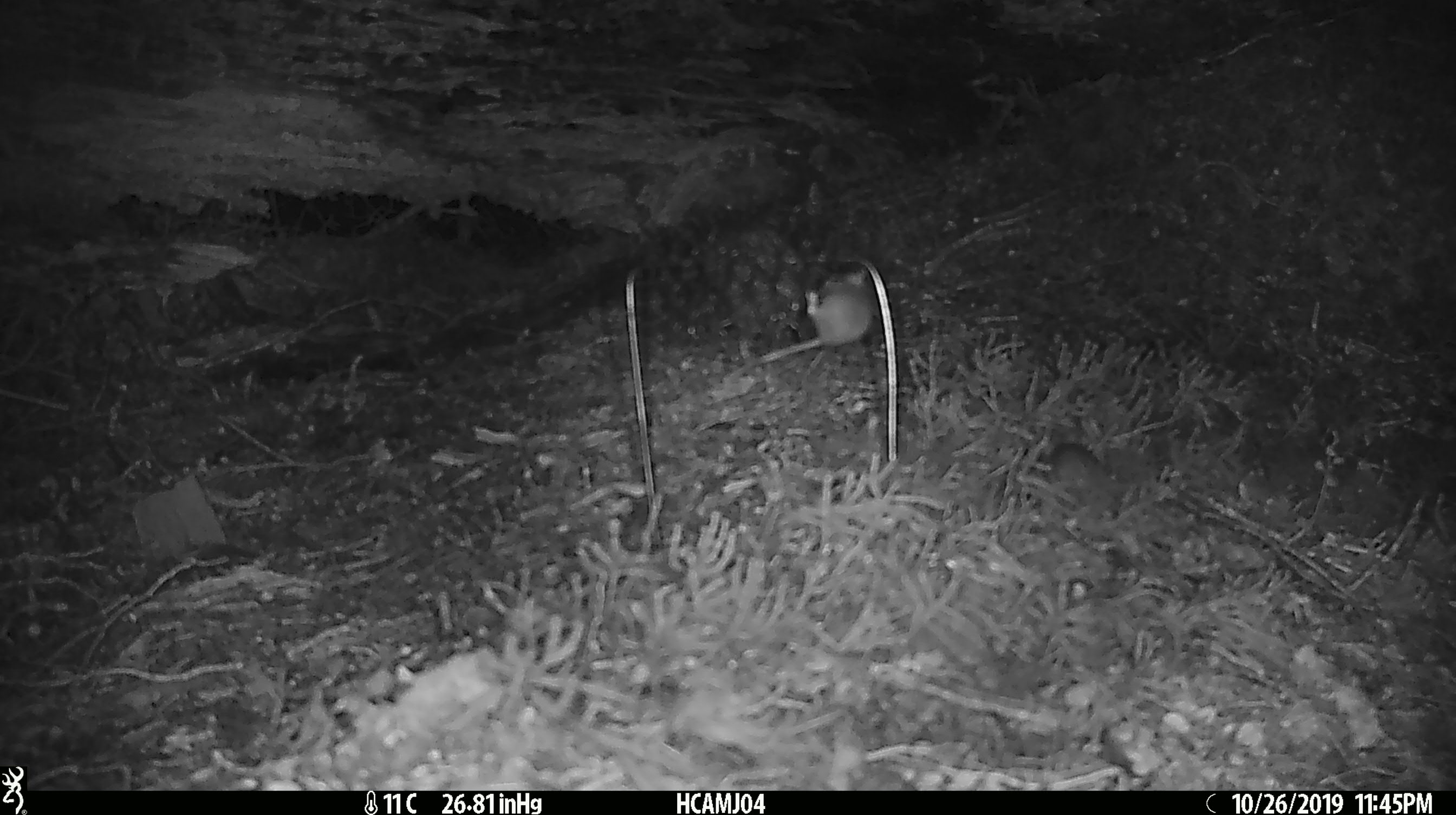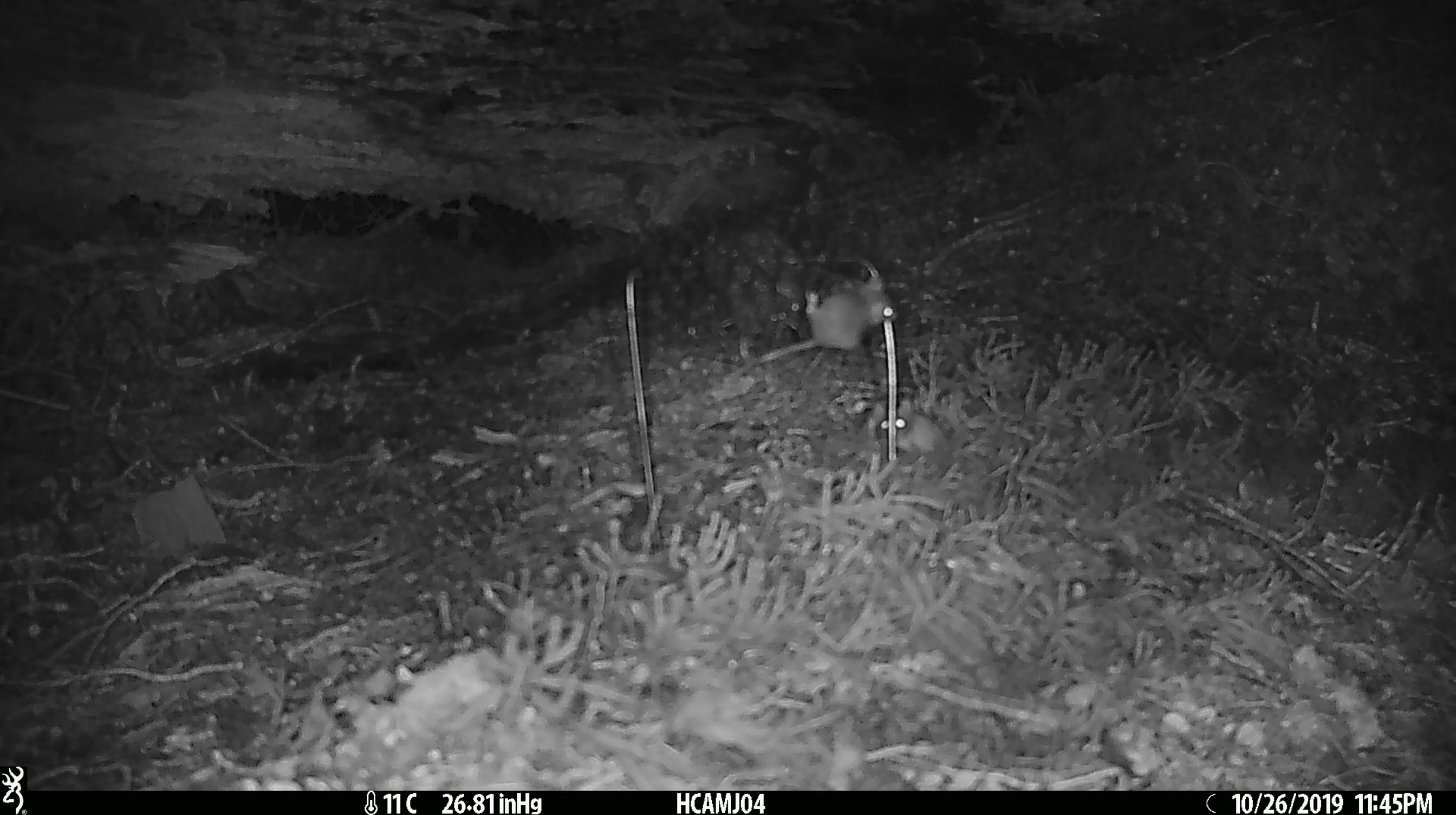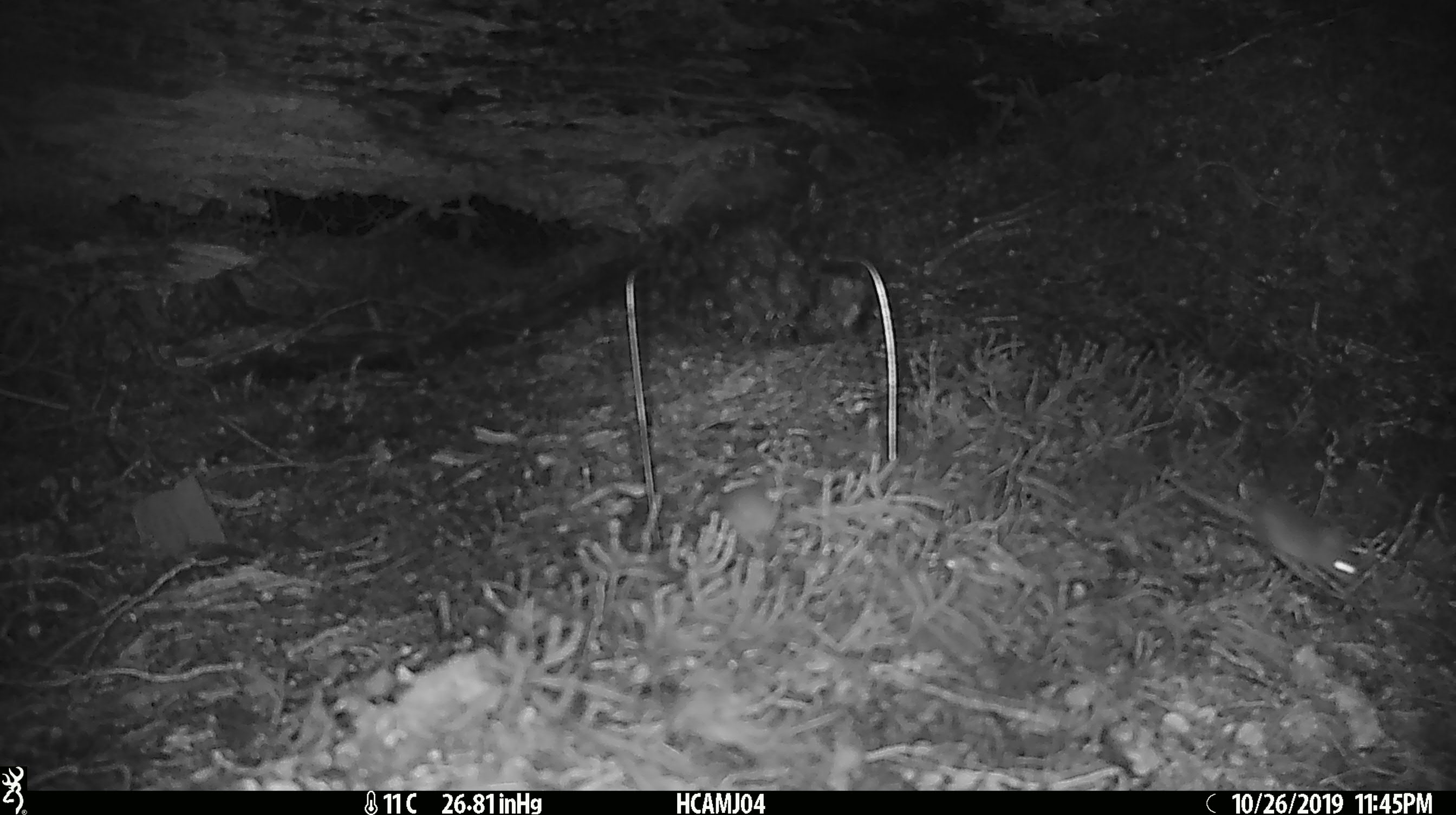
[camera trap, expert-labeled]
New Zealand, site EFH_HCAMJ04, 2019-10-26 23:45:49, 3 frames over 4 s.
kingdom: Animalia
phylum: Chordata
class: Mammalia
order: Rodentia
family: Muridae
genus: Mus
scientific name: Mus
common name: mouse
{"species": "mouse (Mus)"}